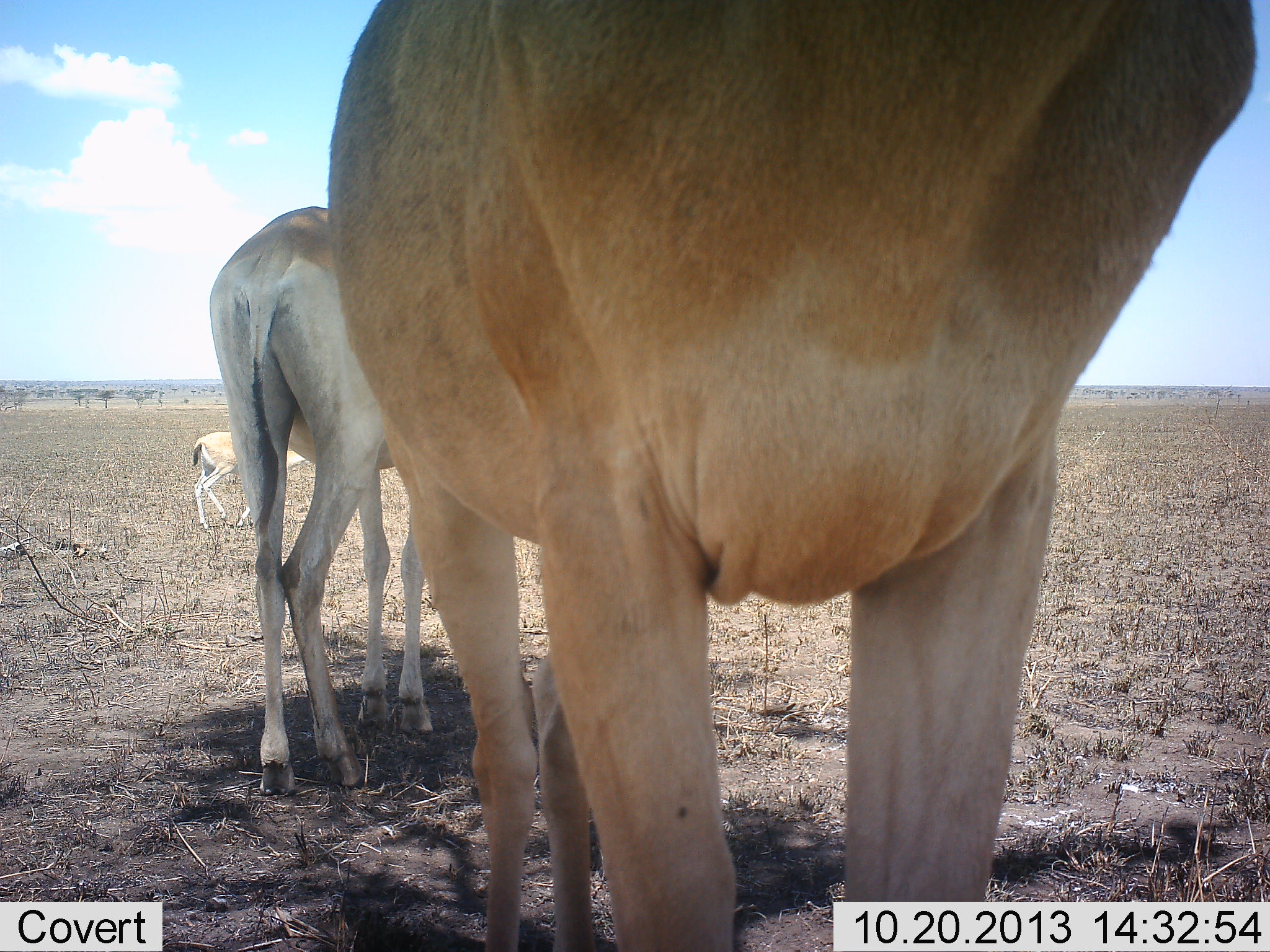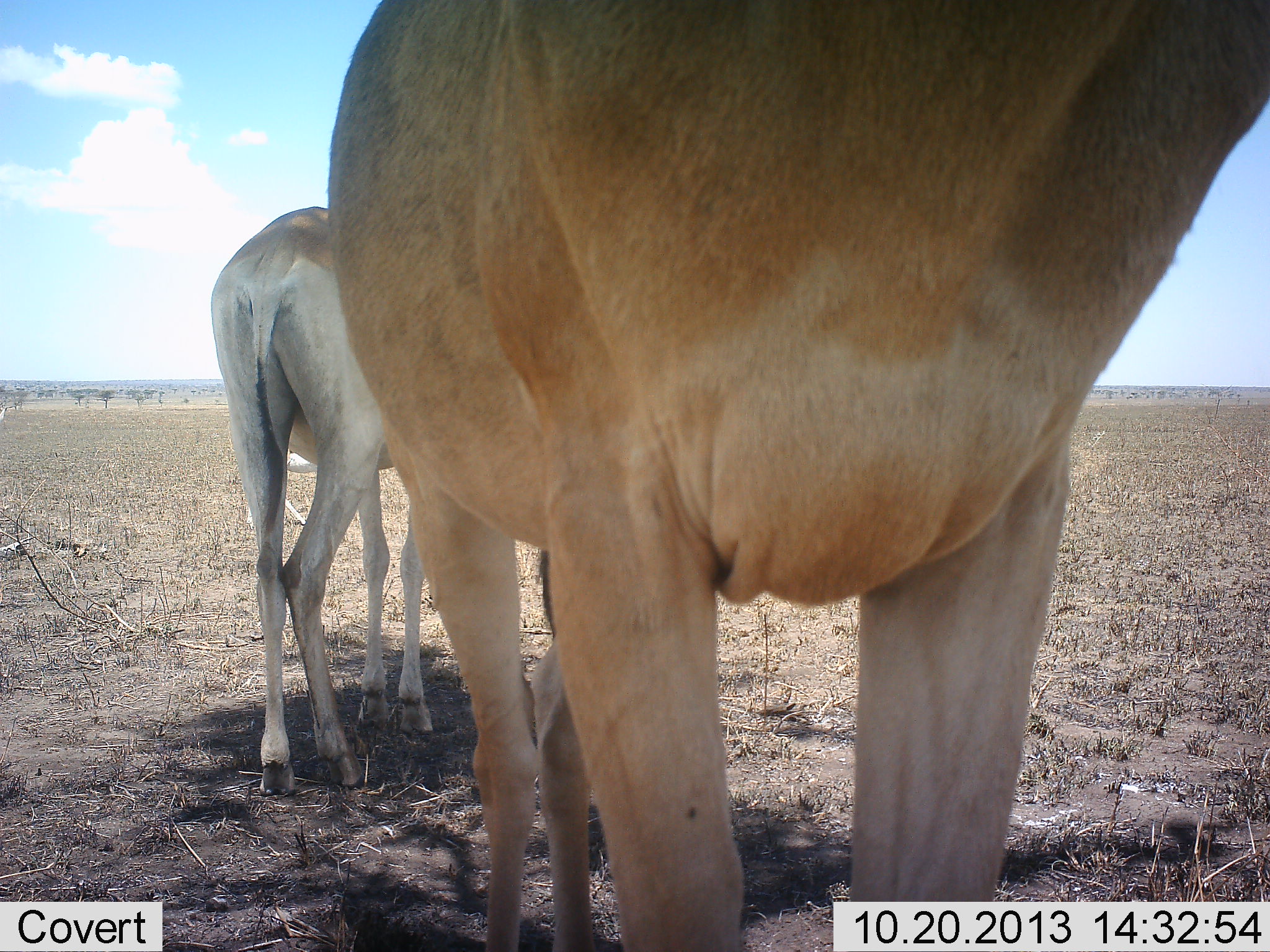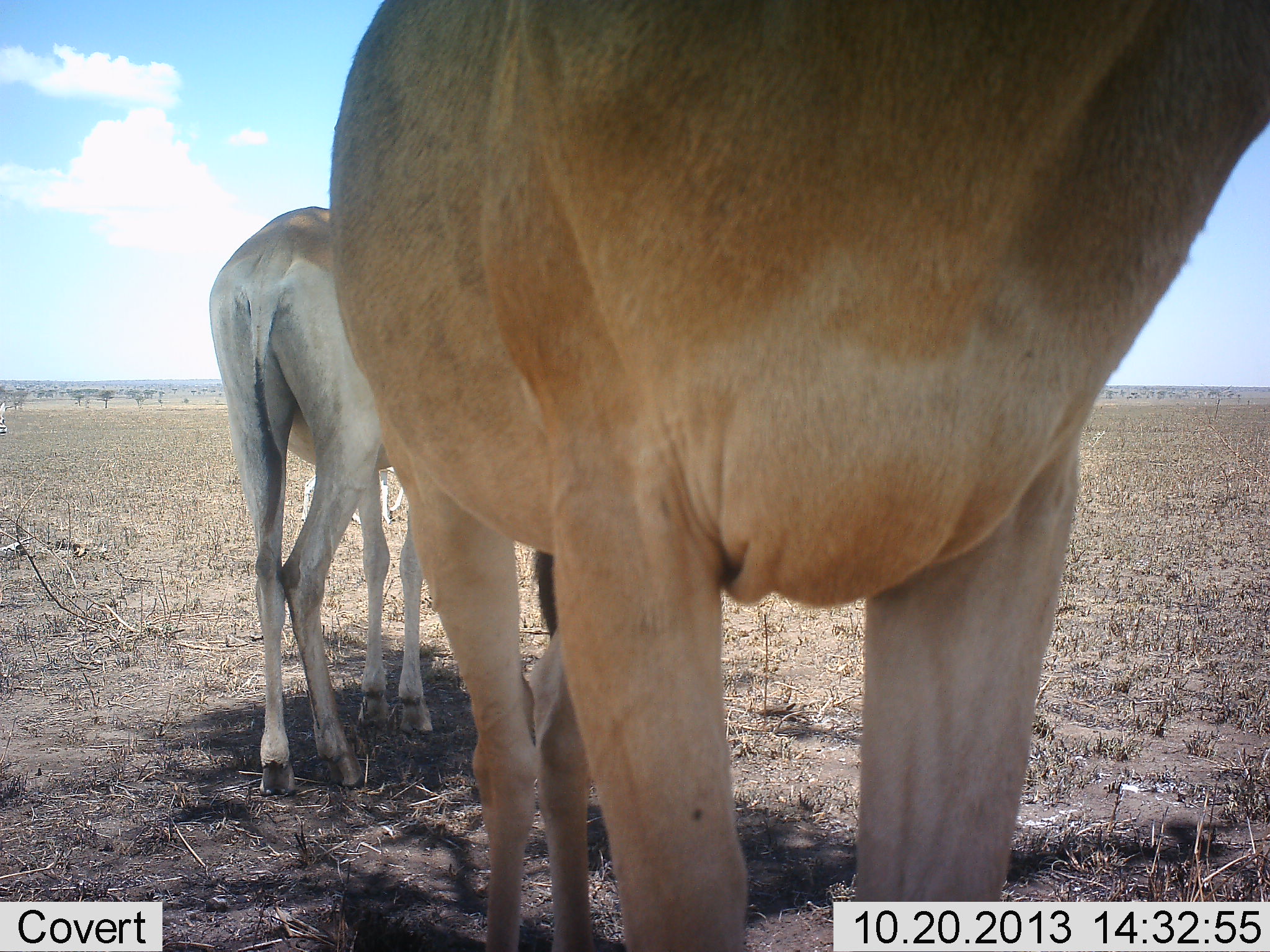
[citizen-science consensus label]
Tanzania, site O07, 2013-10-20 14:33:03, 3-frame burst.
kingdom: Animalia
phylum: Chordata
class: Mammalia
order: Artiodactyla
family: Bovidae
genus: Alcelaphus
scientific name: Alcelaphus buselaphus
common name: hartebeest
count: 2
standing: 92%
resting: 0%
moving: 24%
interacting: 3%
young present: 19%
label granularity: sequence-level